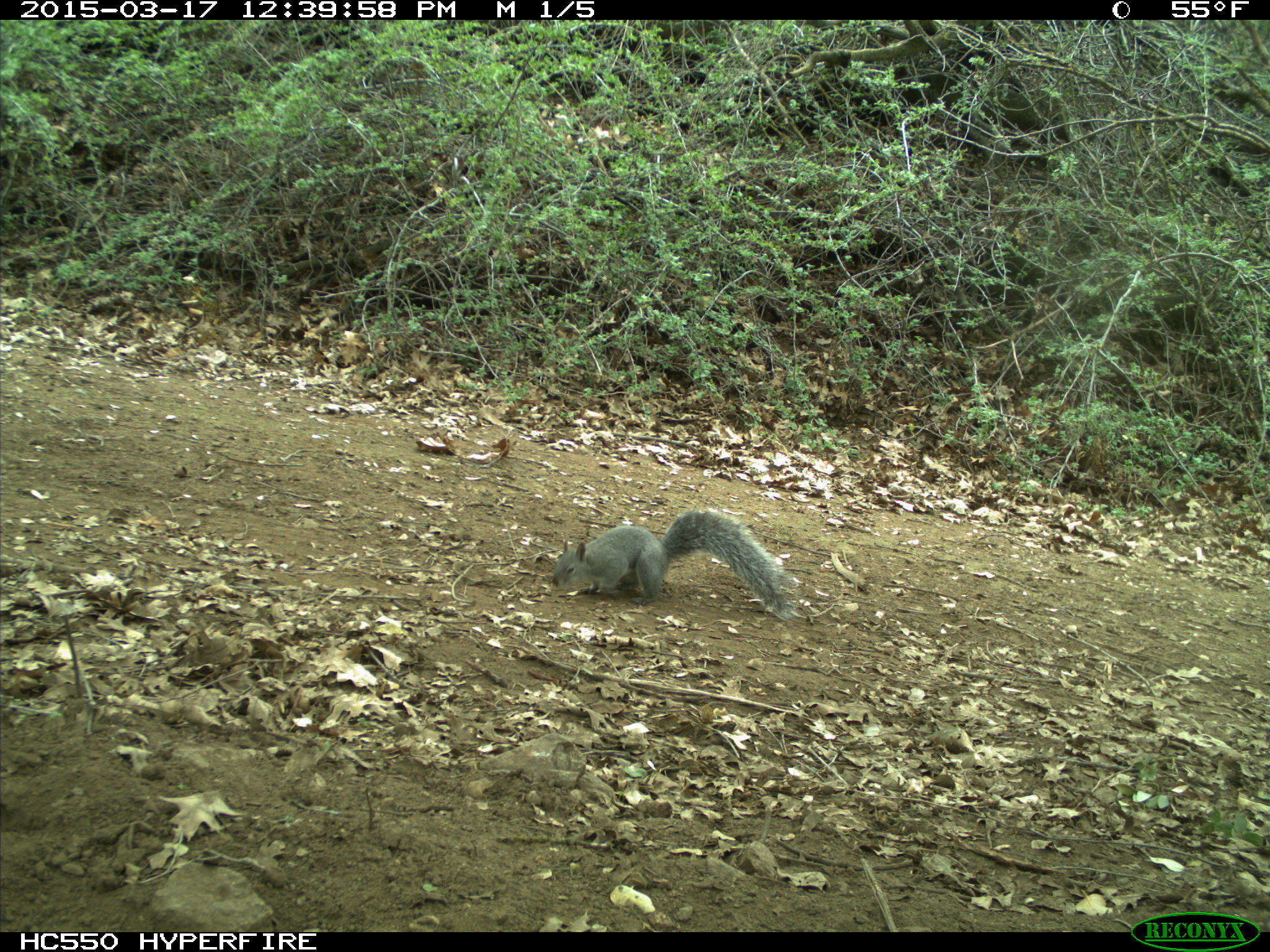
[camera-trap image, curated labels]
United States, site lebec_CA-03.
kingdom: Animalia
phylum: Chordata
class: Mammalia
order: Rodentia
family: Sciuridae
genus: Sciurus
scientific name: Sciurus carolinensis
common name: eastern gray squirrel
Sciurus carolinensis (eastern gray squirrel).